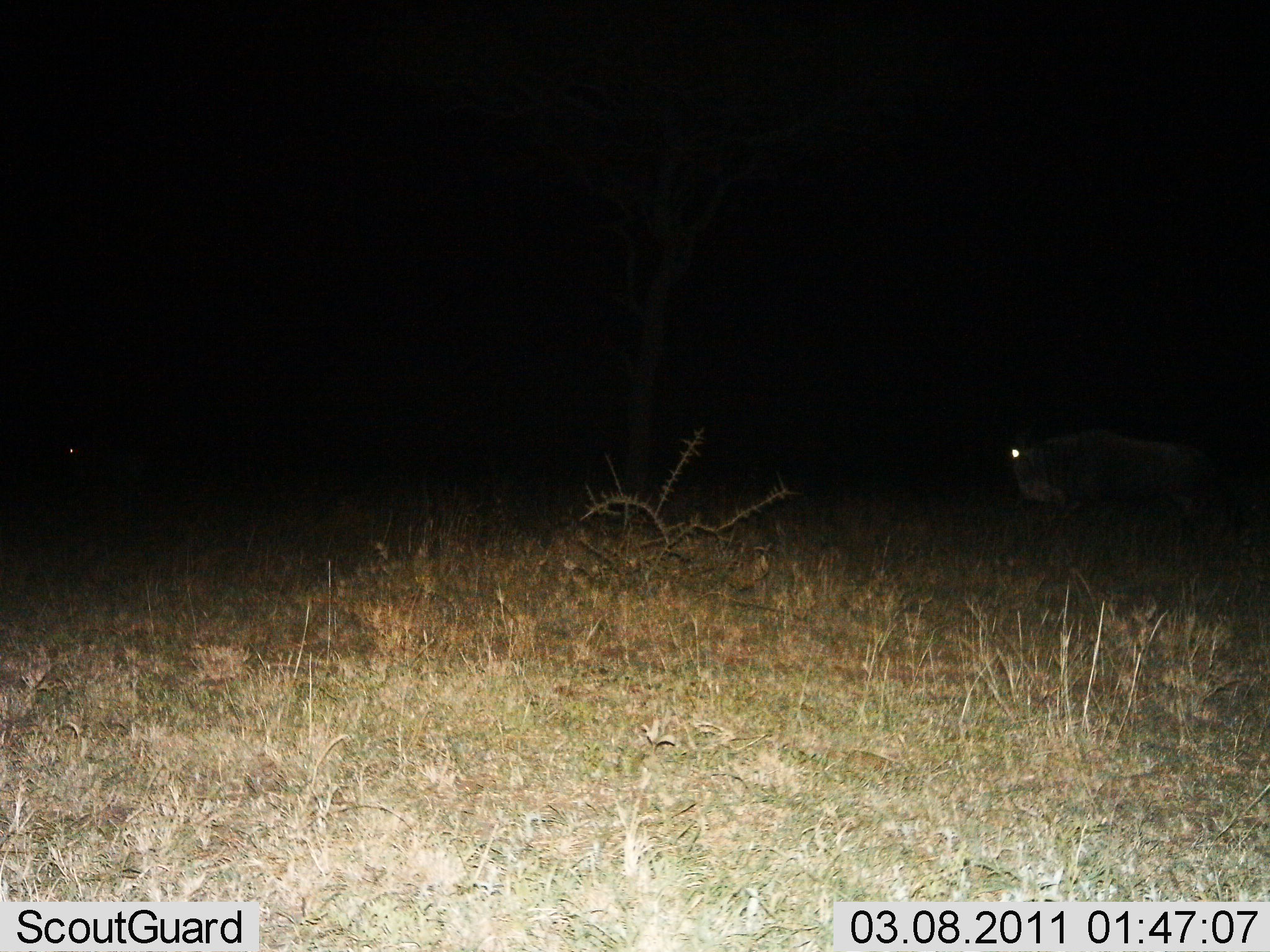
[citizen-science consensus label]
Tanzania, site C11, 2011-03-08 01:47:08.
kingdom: Animalia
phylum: Chordata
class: Mammalia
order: Artiodactyla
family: Bovidae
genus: Connochaetes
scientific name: Connochaetes taurinus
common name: blue wildebeest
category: wildebeest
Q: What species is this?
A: Wildebeest (blue wildebeest) (Connochaetes taurinus).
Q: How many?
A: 1.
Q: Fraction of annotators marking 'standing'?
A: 71%.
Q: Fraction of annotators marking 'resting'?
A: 0%.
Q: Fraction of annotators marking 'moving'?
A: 29%.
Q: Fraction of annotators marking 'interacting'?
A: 0%.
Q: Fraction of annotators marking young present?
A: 0%.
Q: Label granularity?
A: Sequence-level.